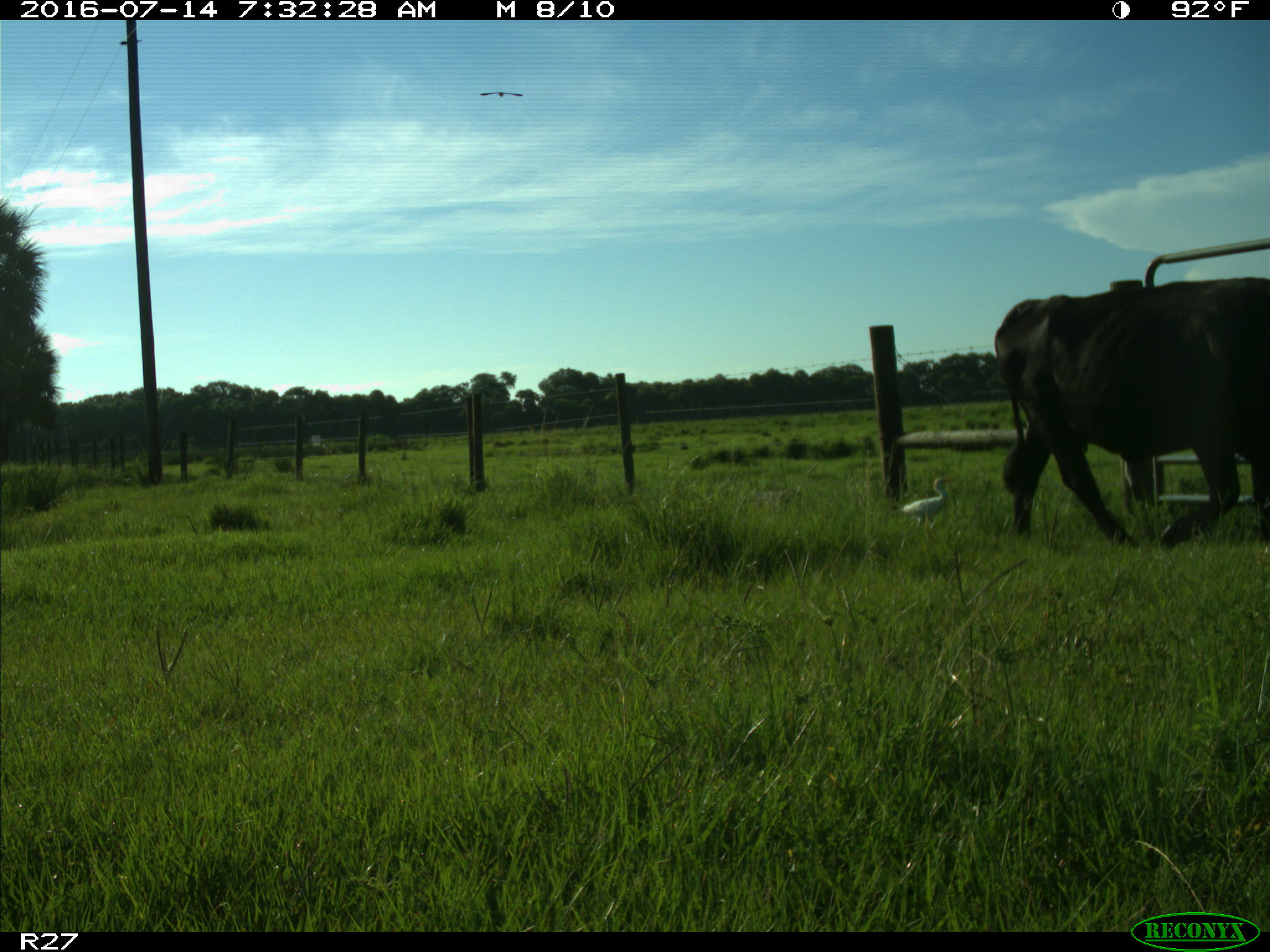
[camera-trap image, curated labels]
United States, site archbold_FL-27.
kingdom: Animalia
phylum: Chordata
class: Mammalia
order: Artiodactyla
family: Bovidae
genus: Bos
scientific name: Bos taurus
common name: domestic cow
Bos taurus (domestic cow).